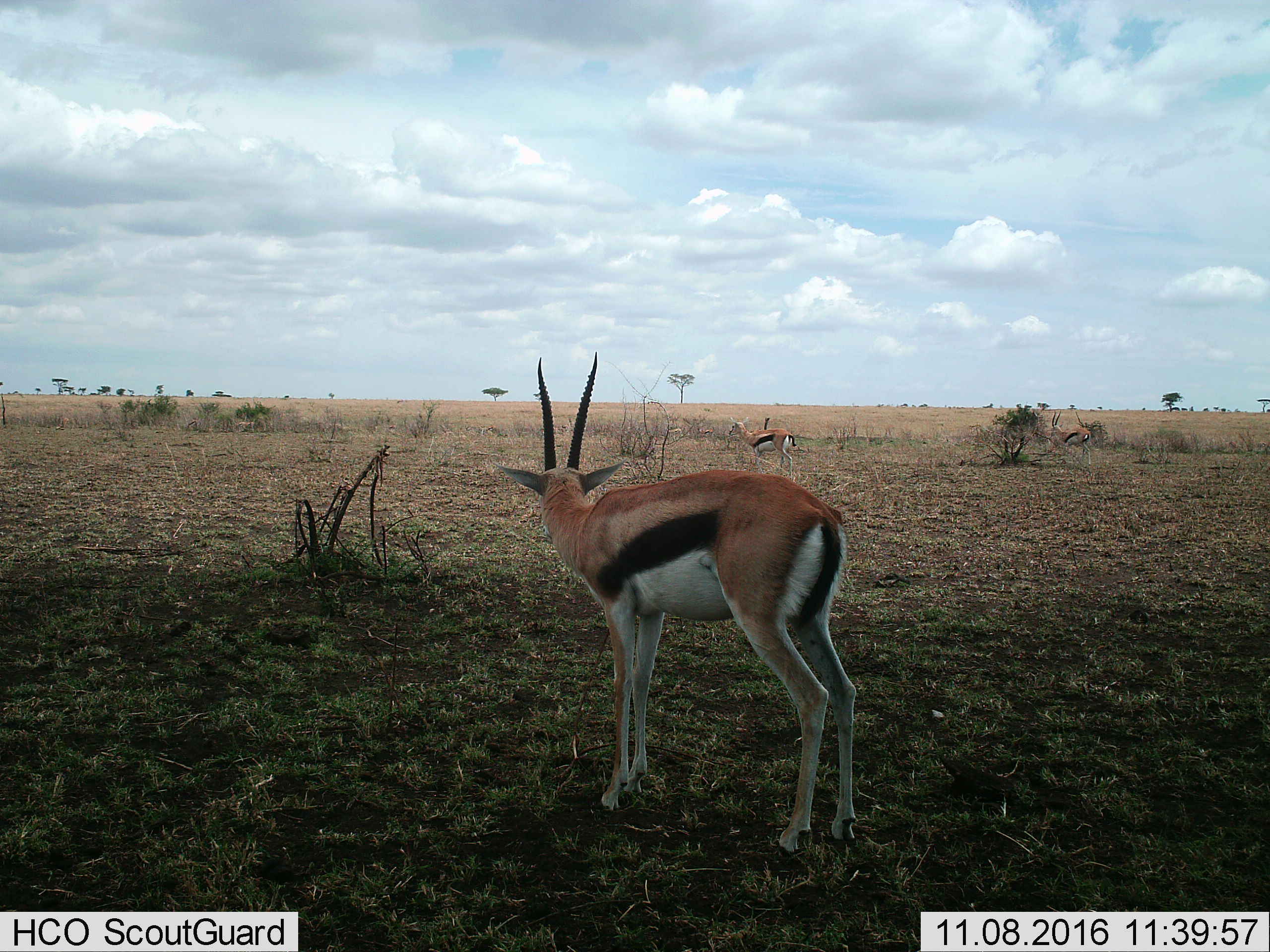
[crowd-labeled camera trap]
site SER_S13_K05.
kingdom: Animalia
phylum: Chordata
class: Mammalia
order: Artiodactyla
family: Bovidae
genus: Eudorcas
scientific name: Eudorcas thomsonii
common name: thomson's gazelle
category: gazellethomsons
Gazellethomsons (thomson's gazelle) (Eudorcas thomsonii), count 3. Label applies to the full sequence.